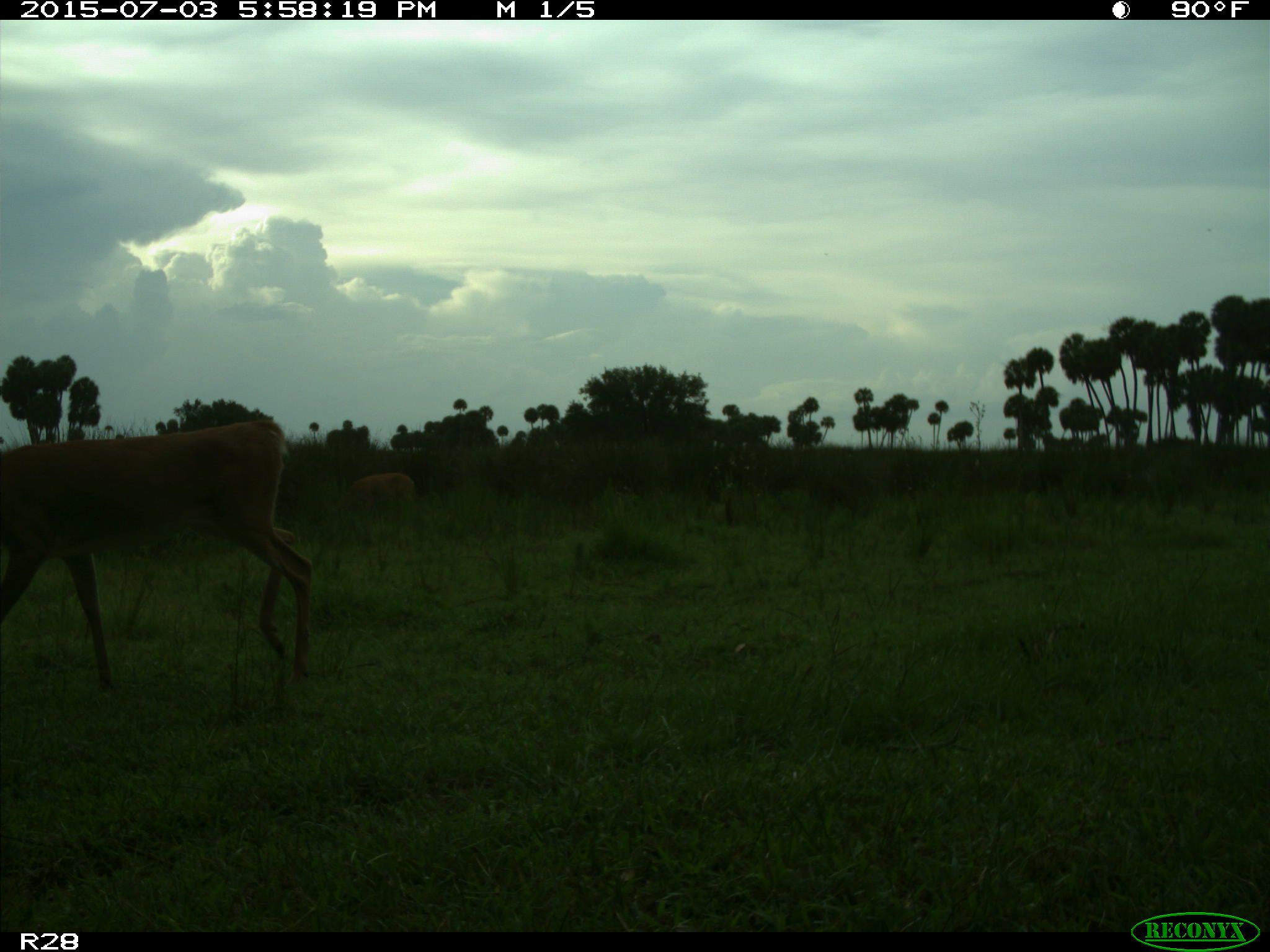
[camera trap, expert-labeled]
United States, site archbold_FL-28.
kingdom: Animalia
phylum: Chordata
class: Mammalia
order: Artiodactyla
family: Cervidae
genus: Odocoileus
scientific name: Odocoileus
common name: deer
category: unidentified deer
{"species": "unidentified deer (deer) (Odocoileus)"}